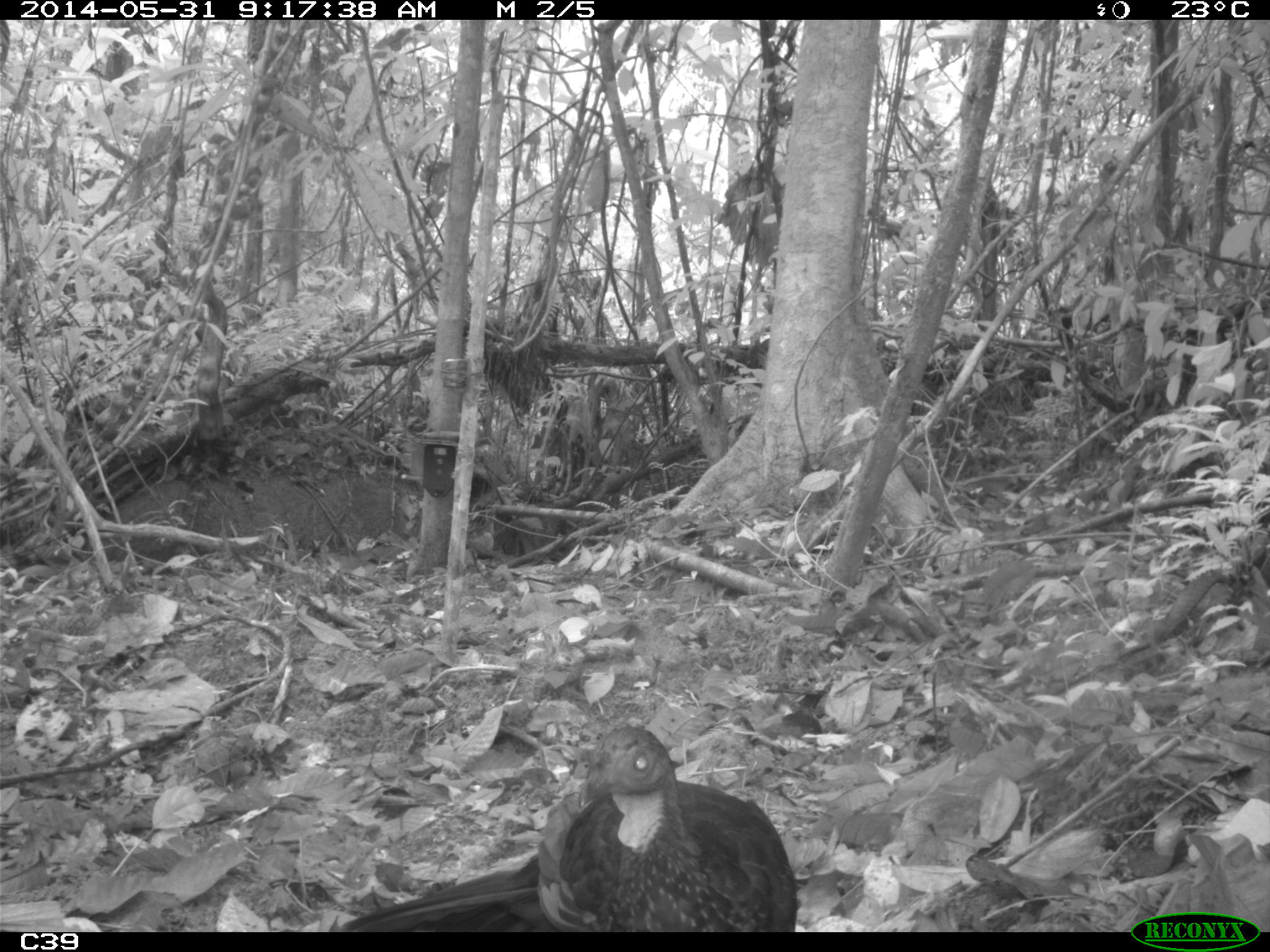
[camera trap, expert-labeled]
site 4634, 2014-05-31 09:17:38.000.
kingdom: Animalia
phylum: Chordata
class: Aves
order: Galliformes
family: Cracidae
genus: Penelope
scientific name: Penelope jacquacu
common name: spix's guan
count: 2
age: adult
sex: female